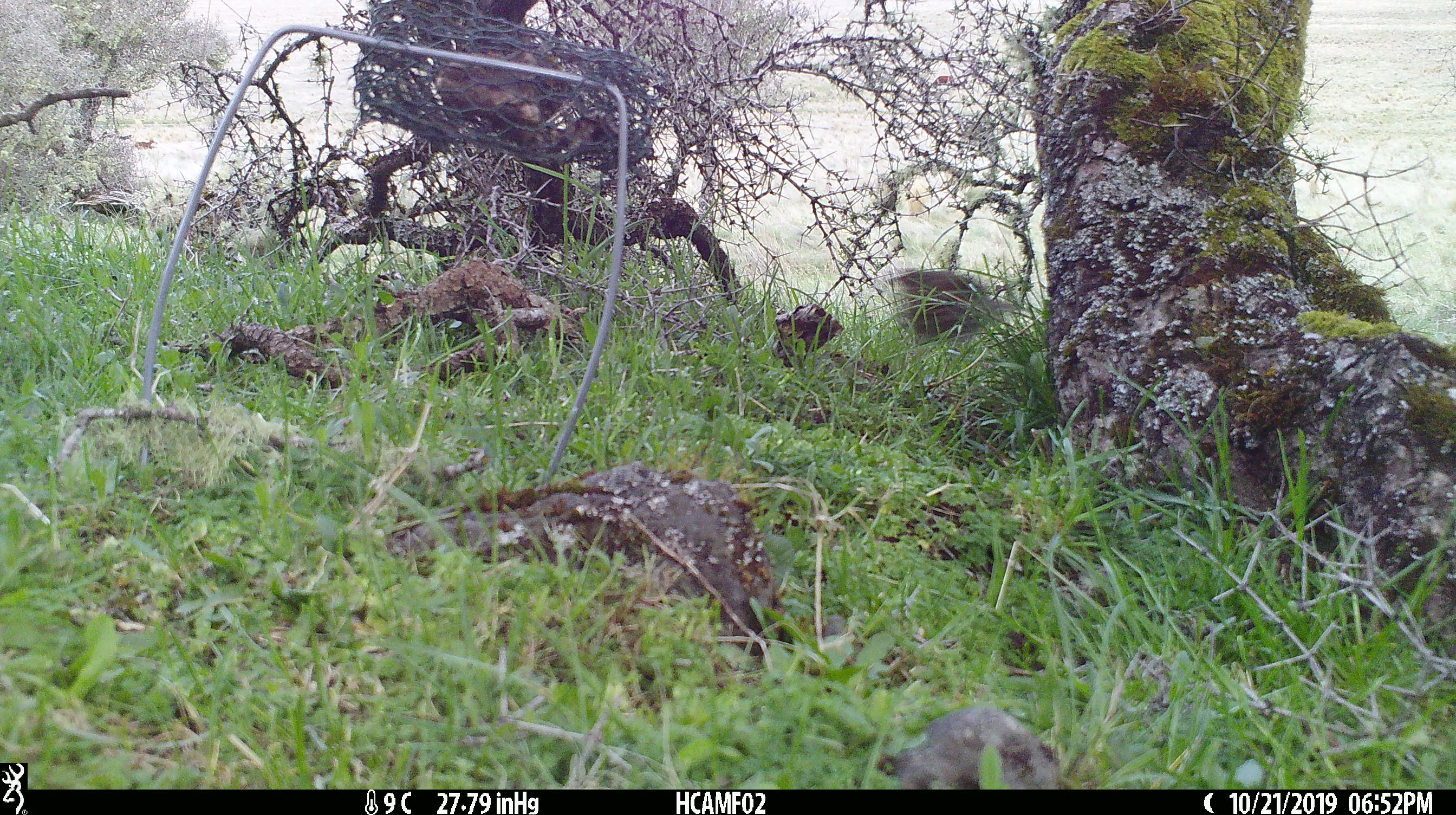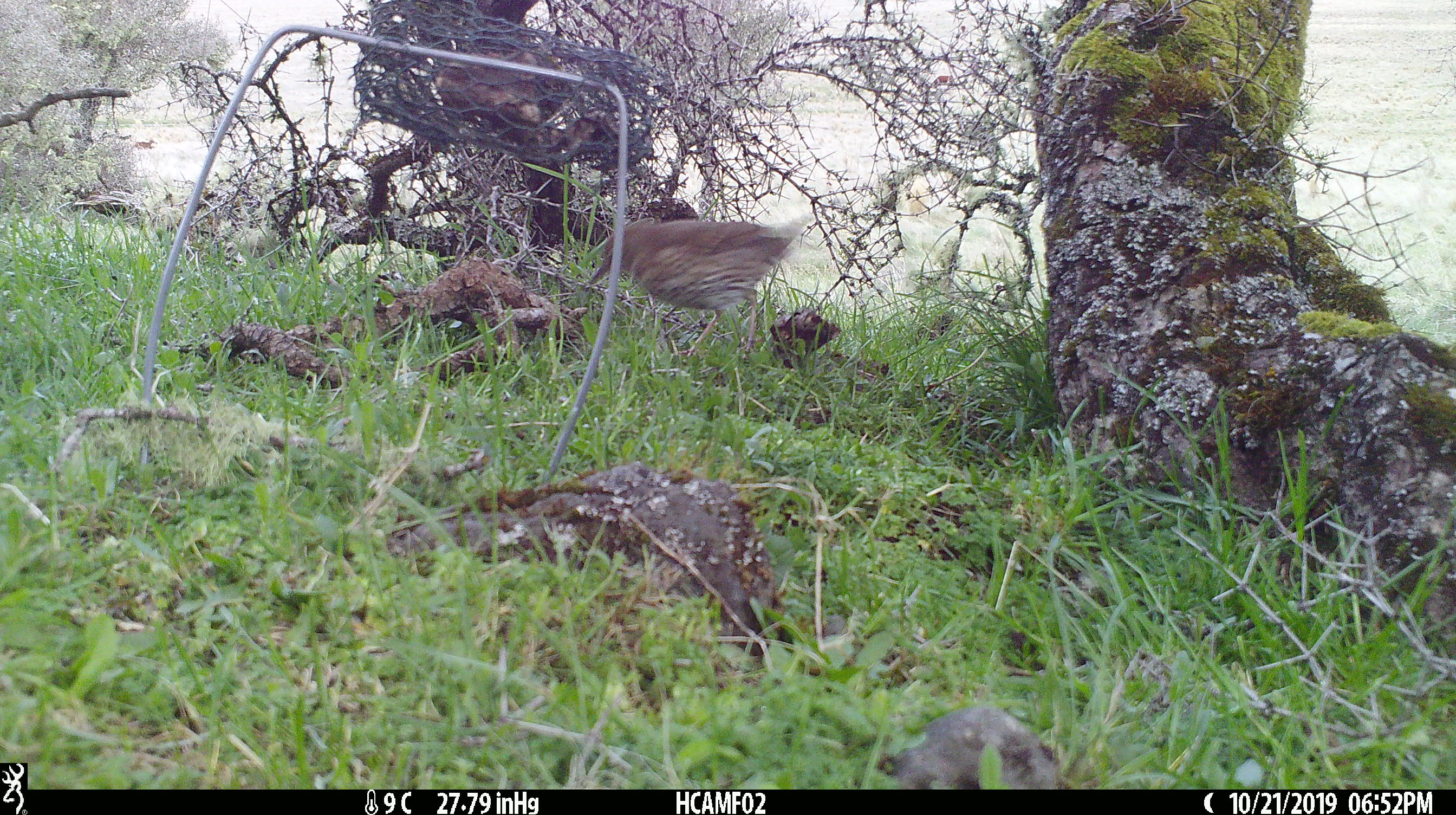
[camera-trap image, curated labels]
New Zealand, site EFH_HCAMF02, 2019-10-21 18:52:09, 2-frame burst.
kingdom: Animalia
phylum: Chordata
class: Aves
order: Passeriformes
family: Turdidae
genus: Turdus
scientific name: Turdus philomelos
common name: song thrush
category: thrush